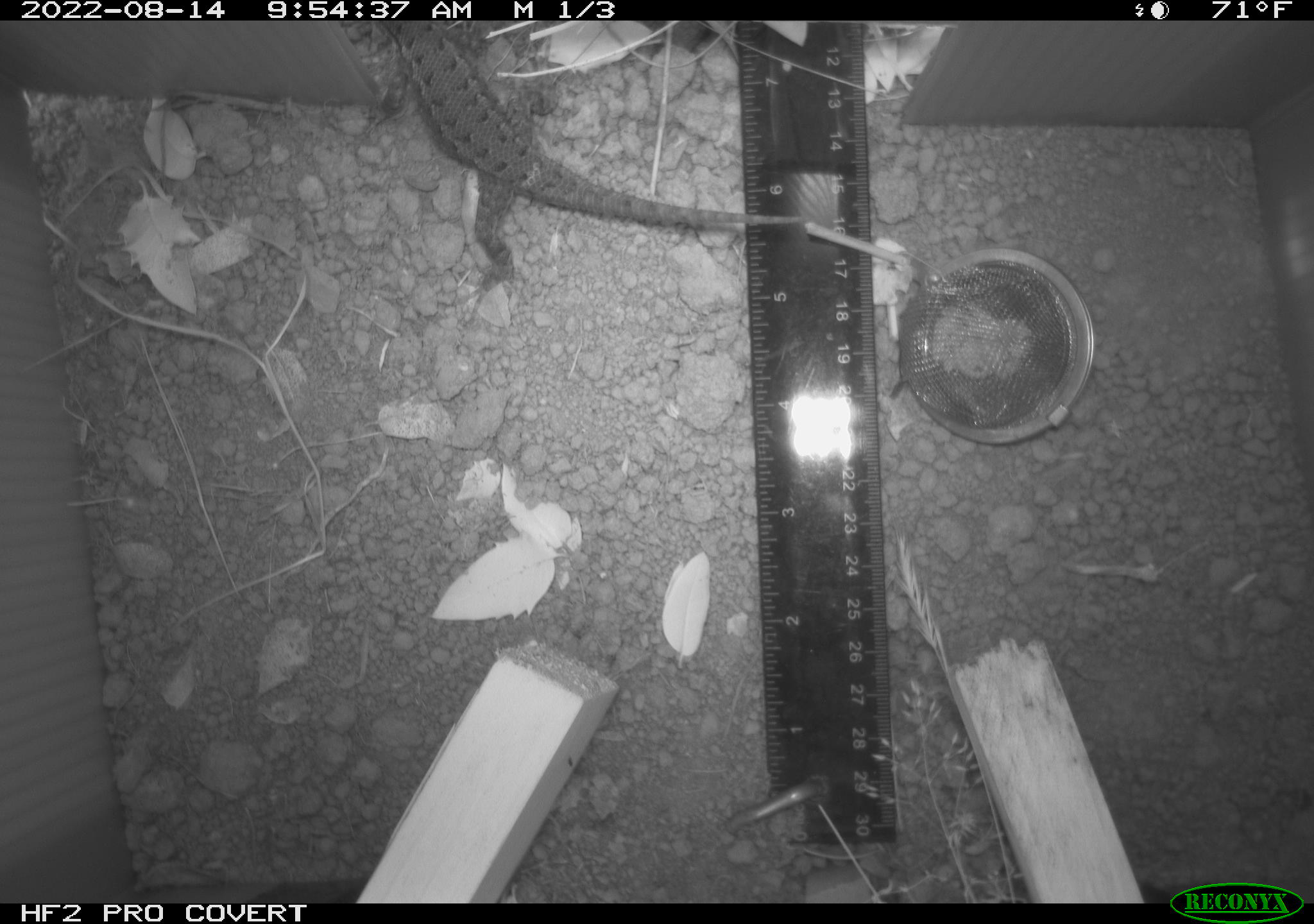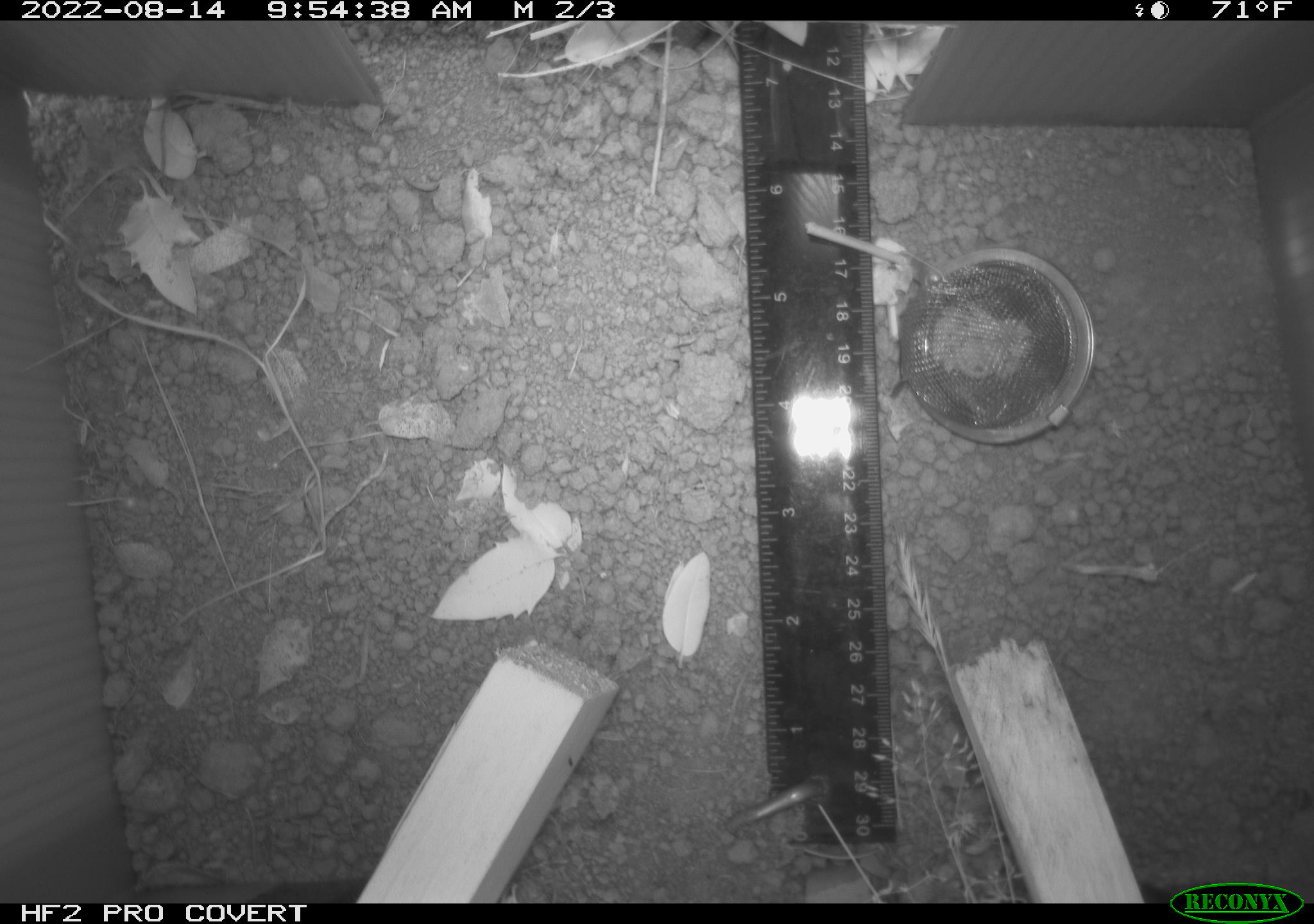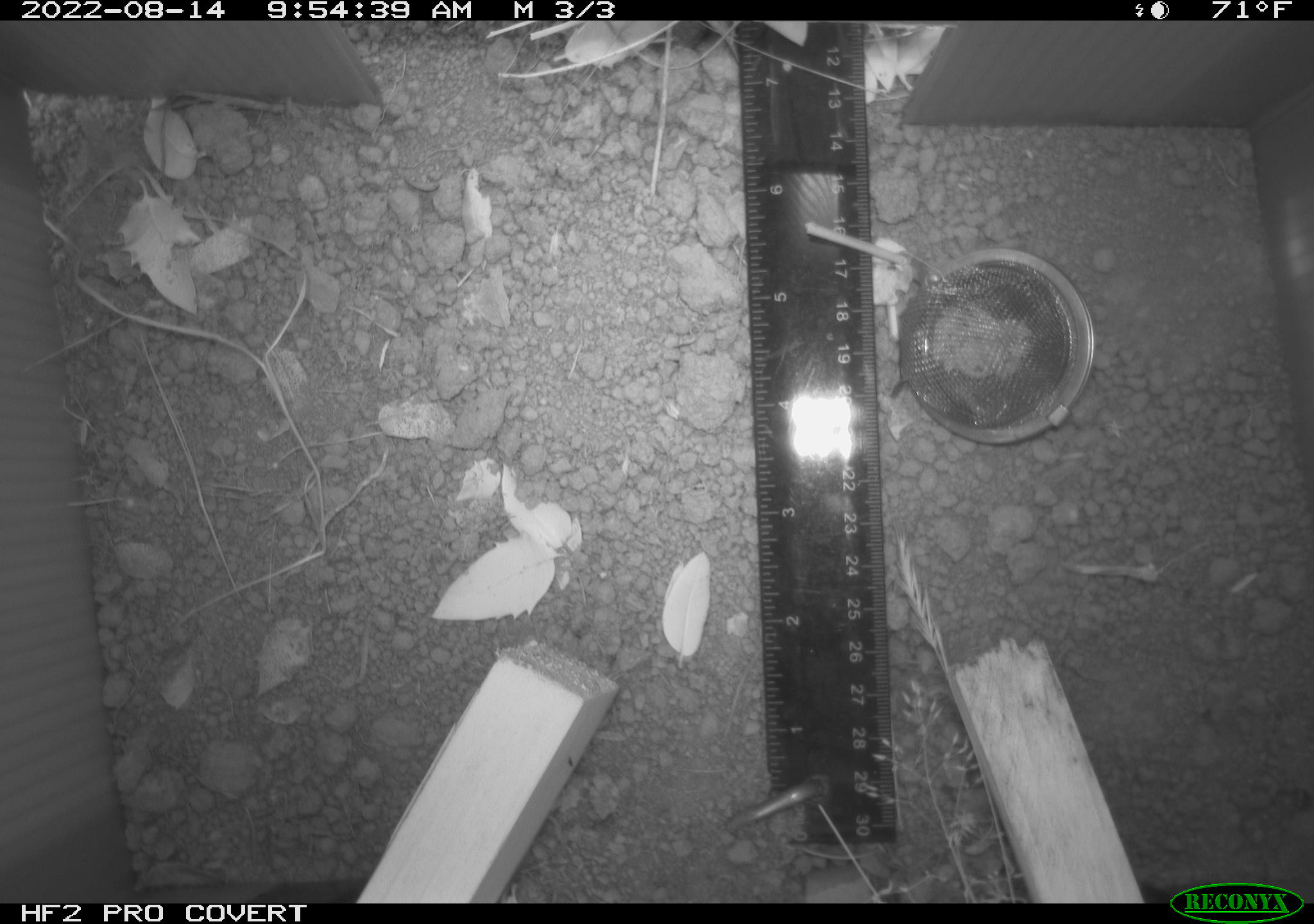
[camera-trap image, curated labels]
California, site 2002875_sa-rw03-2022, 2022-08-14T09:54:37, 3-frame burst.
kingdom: Animalia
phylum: Chordata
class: Reptilia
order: Squamata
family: Phrynosomatidae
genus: Sceloporus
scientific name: Sceloporus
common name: spiny lizards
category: sceloporus species